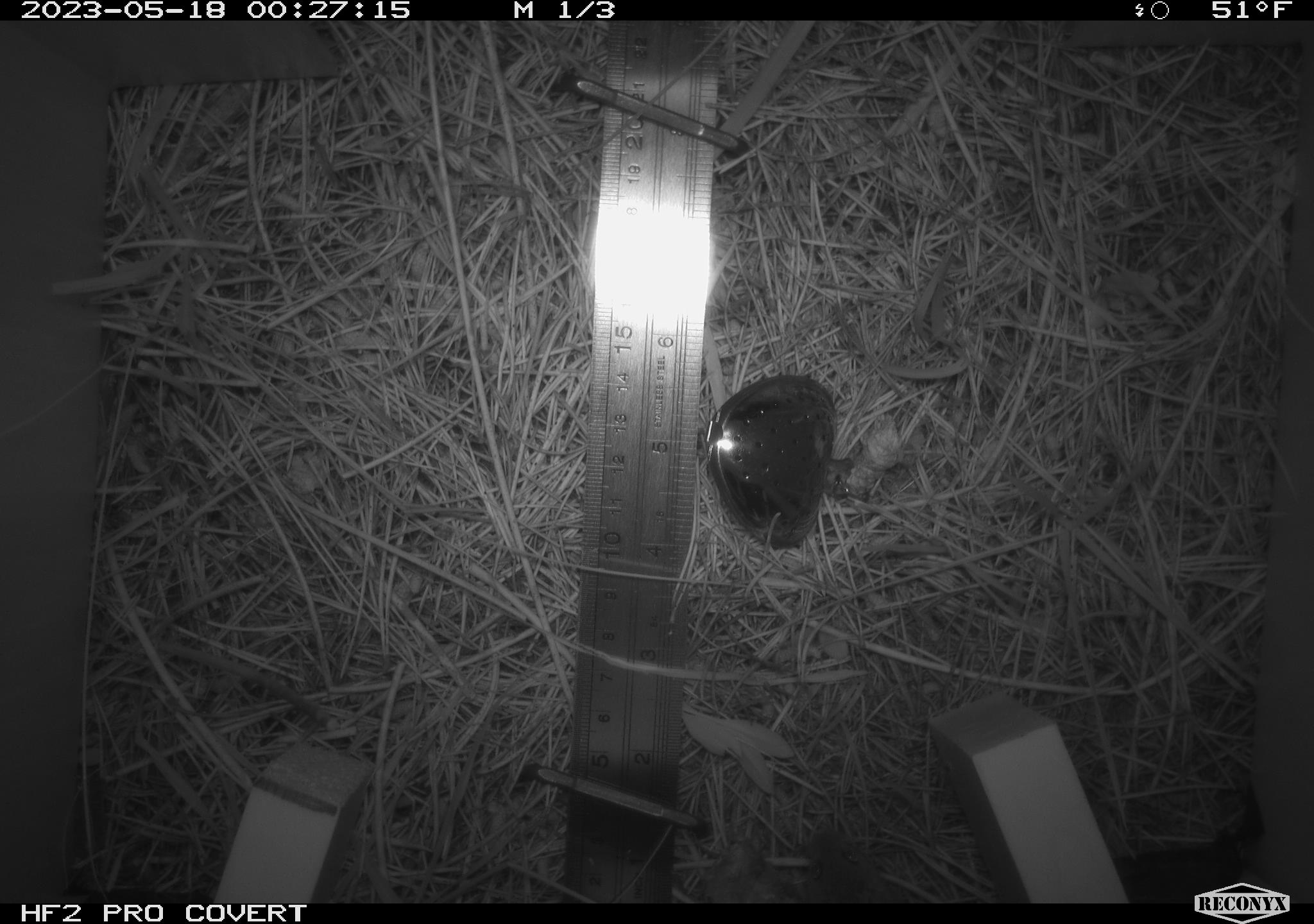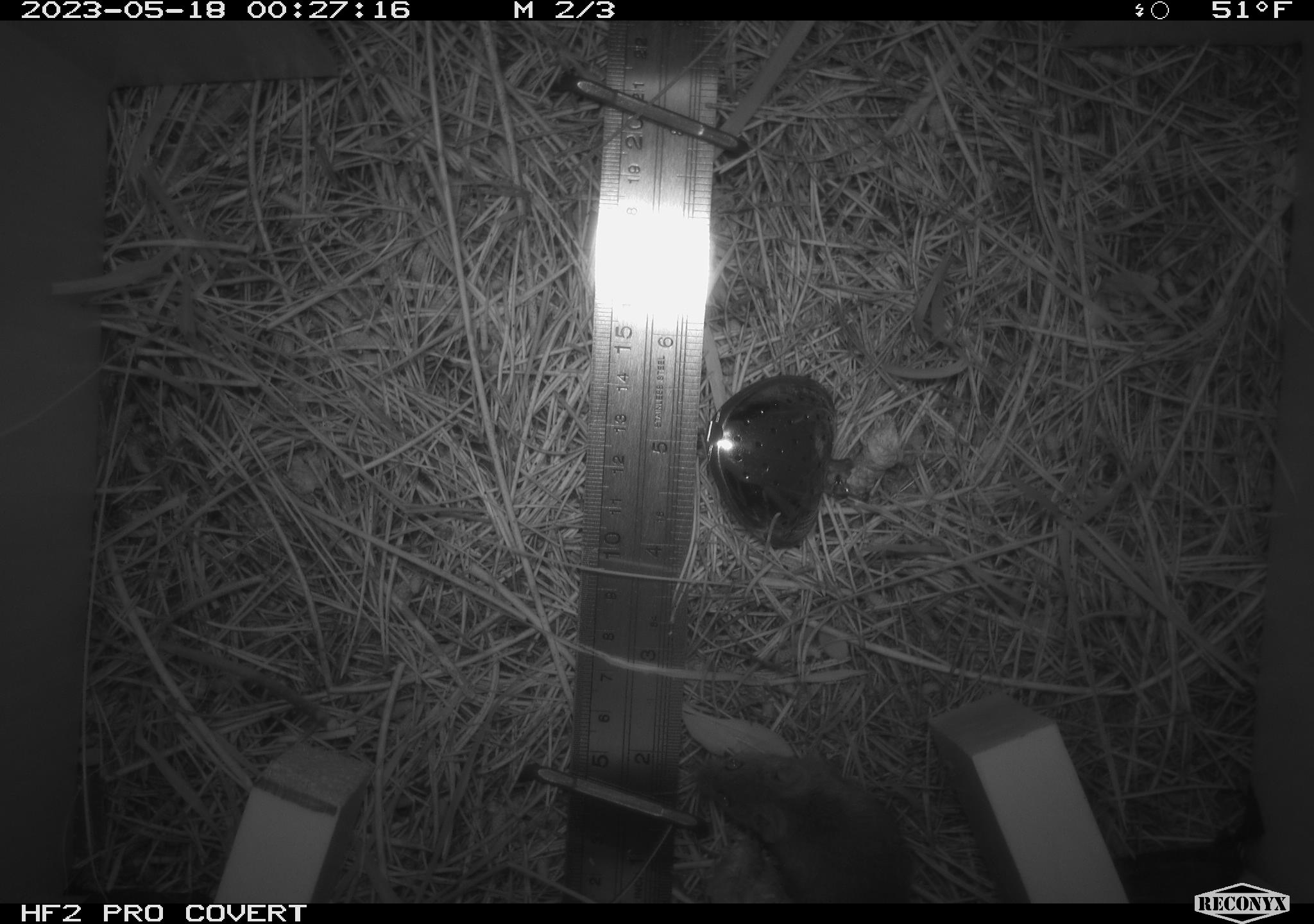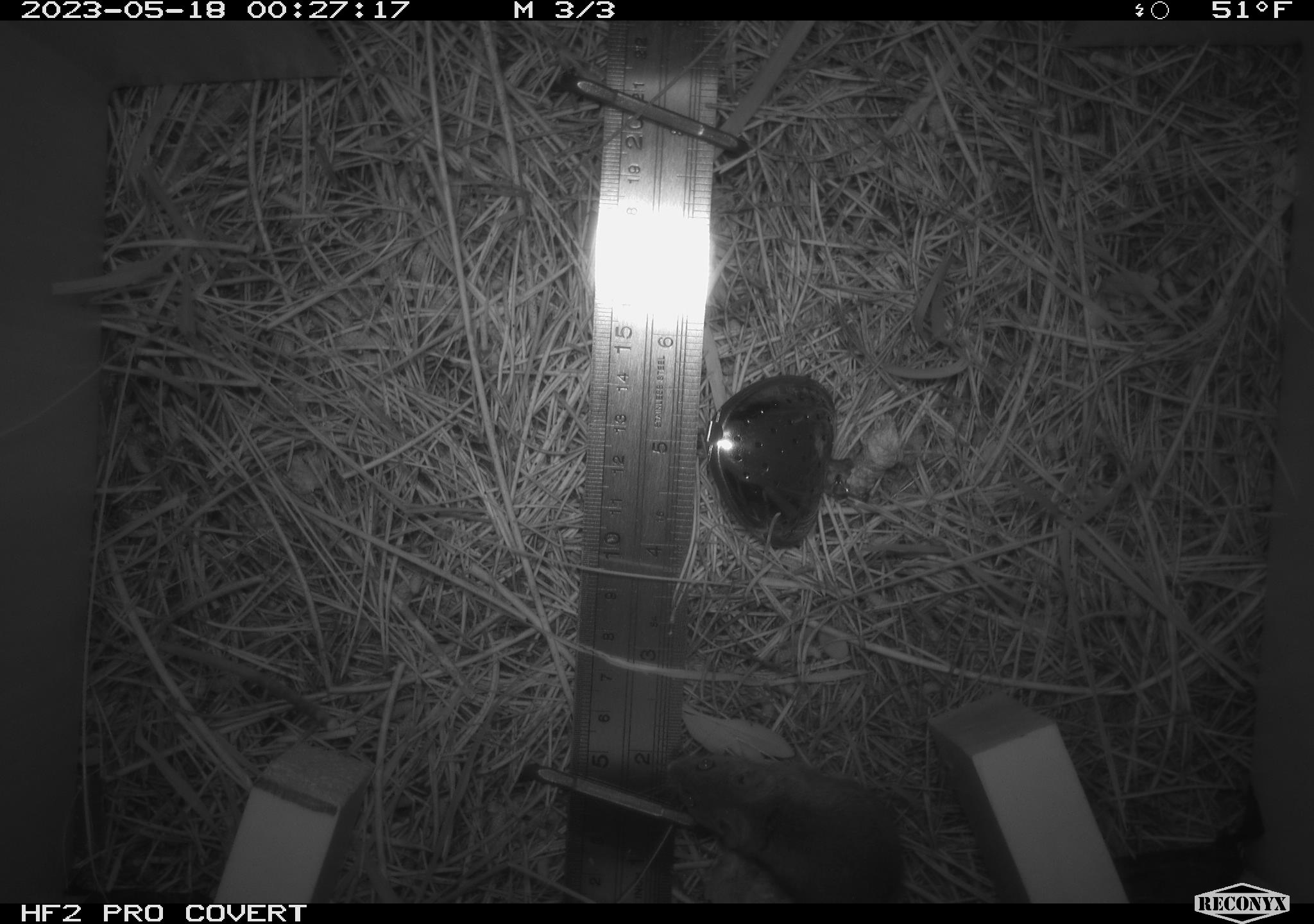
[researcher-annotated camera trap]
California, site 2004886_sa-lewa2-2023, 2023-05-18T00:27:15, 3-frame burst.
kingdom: Animalia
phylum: Chordata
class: Mammalia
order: Rodentia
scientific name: Rodentia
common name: rodent